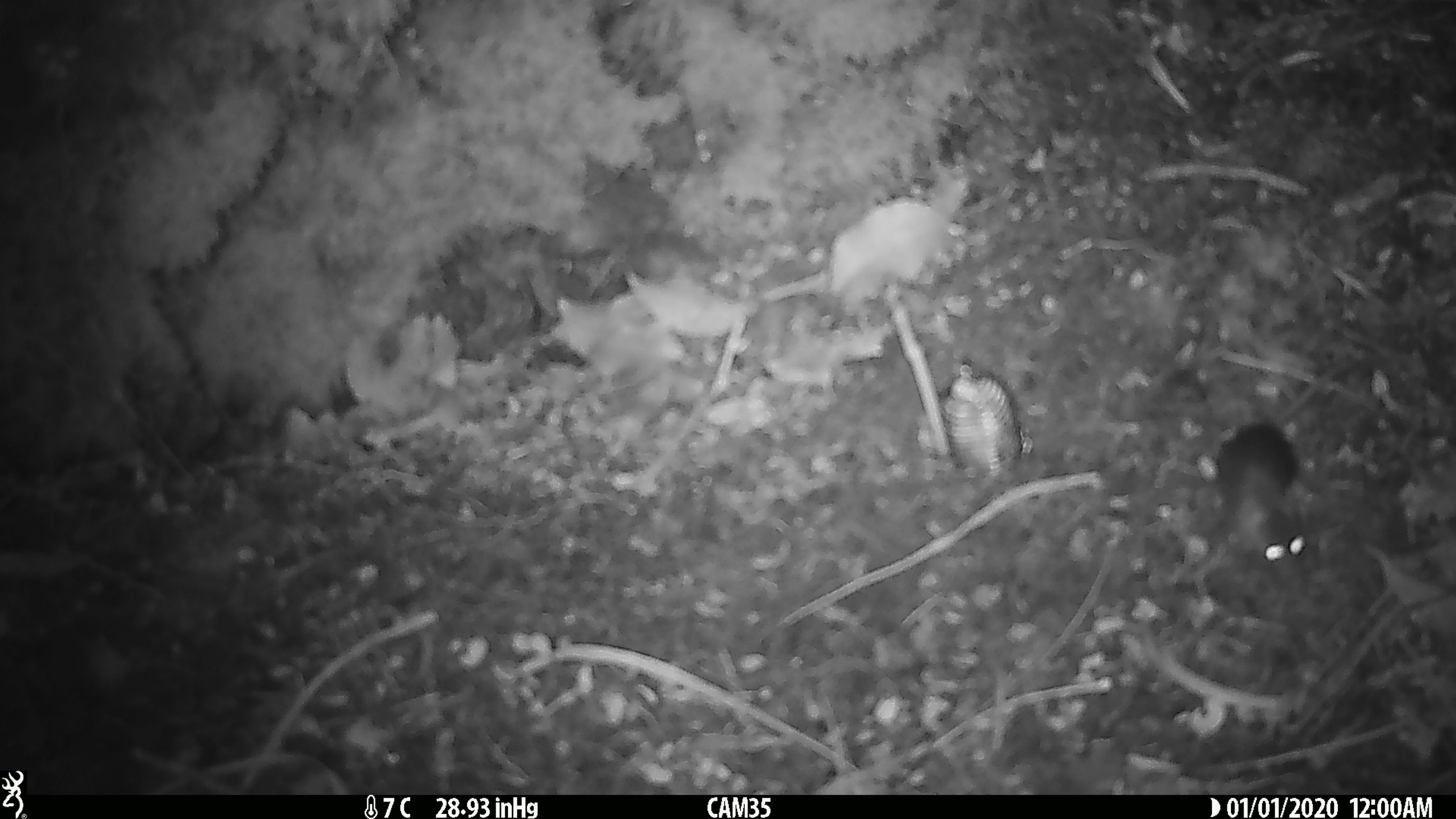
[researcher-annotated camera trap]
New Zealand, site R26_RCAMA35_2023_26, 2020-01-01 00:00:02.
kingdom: Animalia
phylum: Chordata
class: Mammalia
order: Rodentia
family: Muridae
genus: Mus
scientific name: Mus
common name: mouse